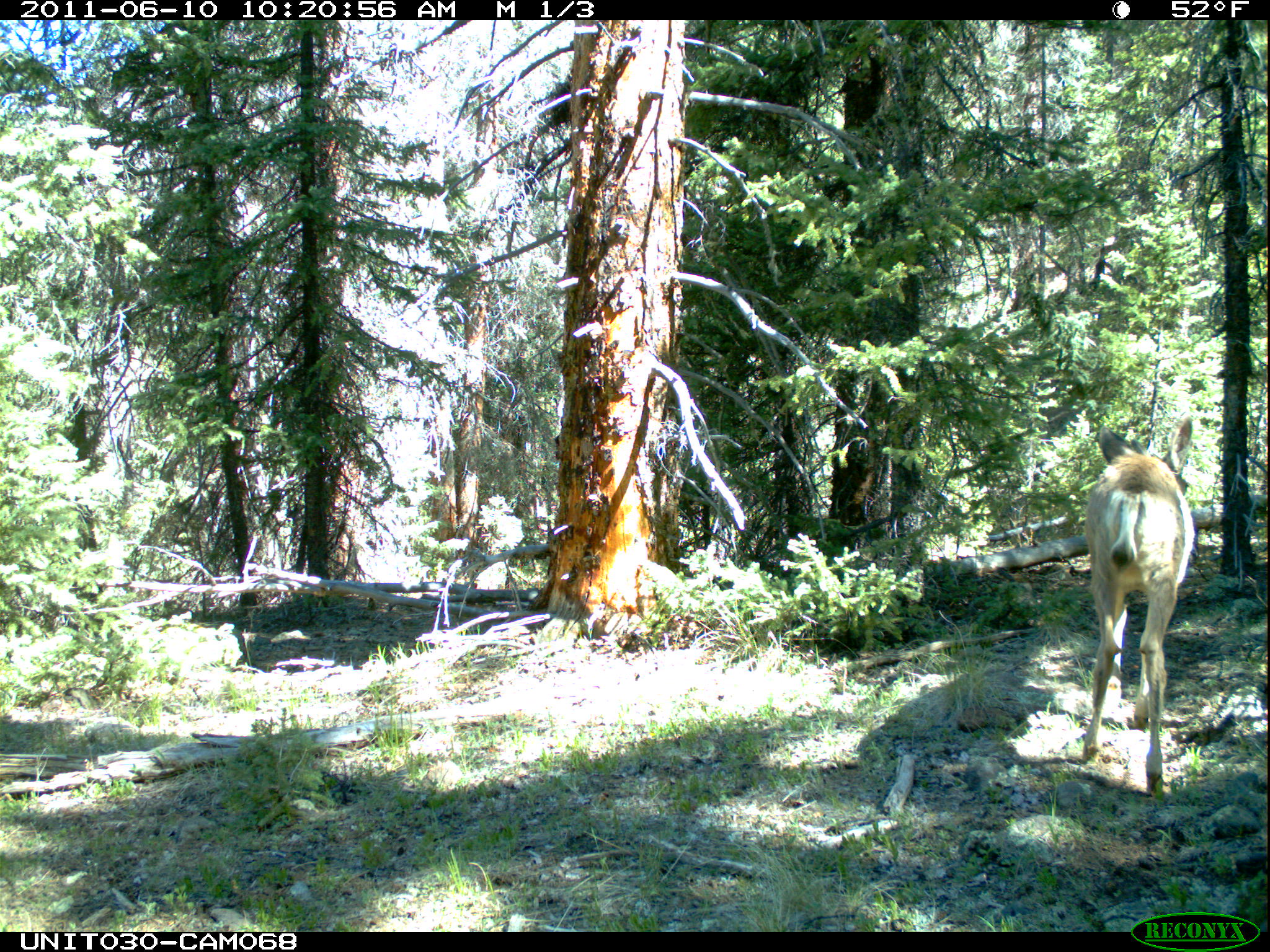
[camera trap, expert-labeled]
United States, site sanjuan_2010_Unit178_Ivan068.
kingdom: Animalia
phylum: Chordata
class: Mammalia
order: Artiodactyla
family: Cervidae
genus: Odocoileus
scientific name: Odocoileus hemionus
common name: mule deer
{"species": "Odocoileus hemionus (mule deer)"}